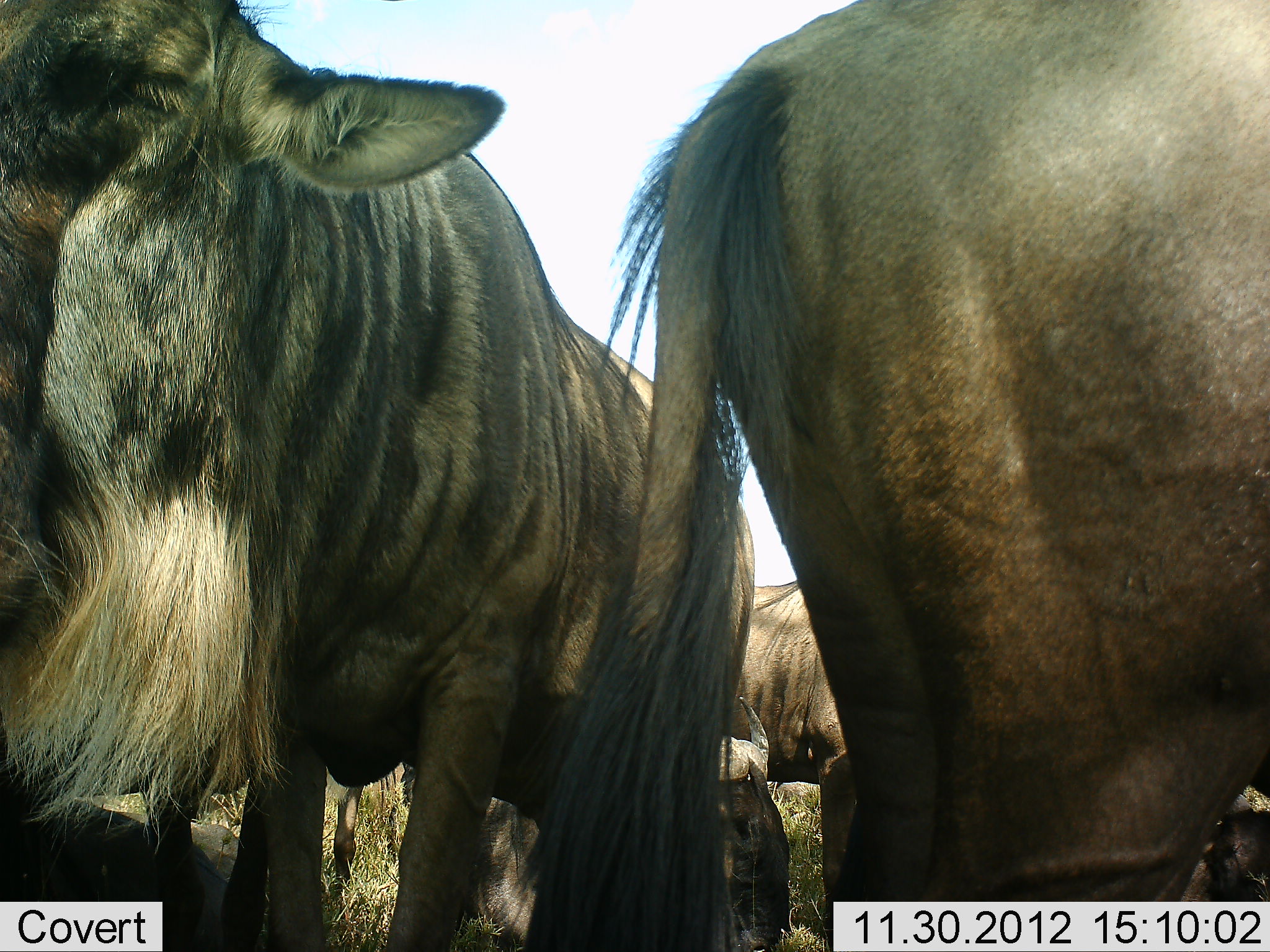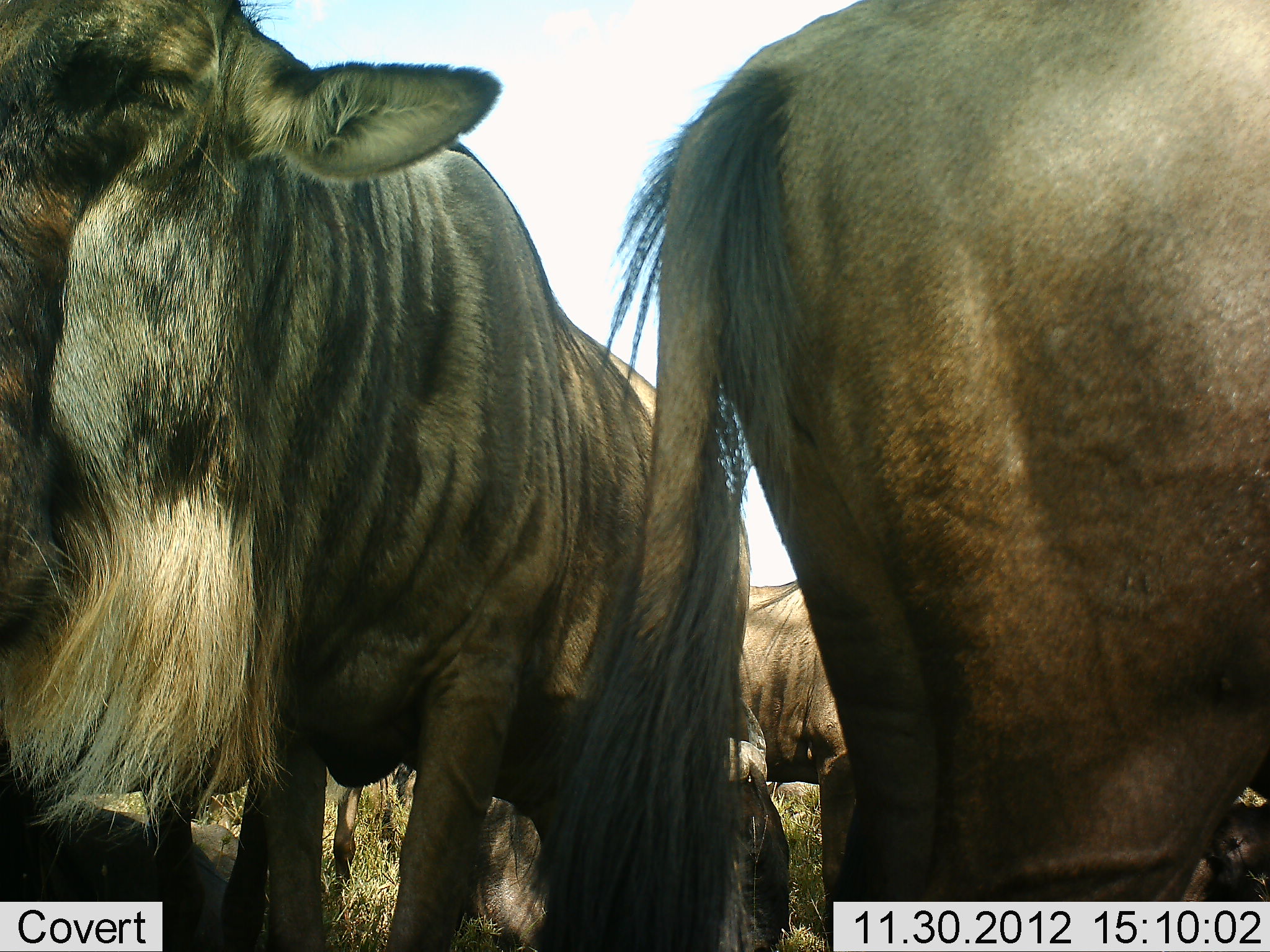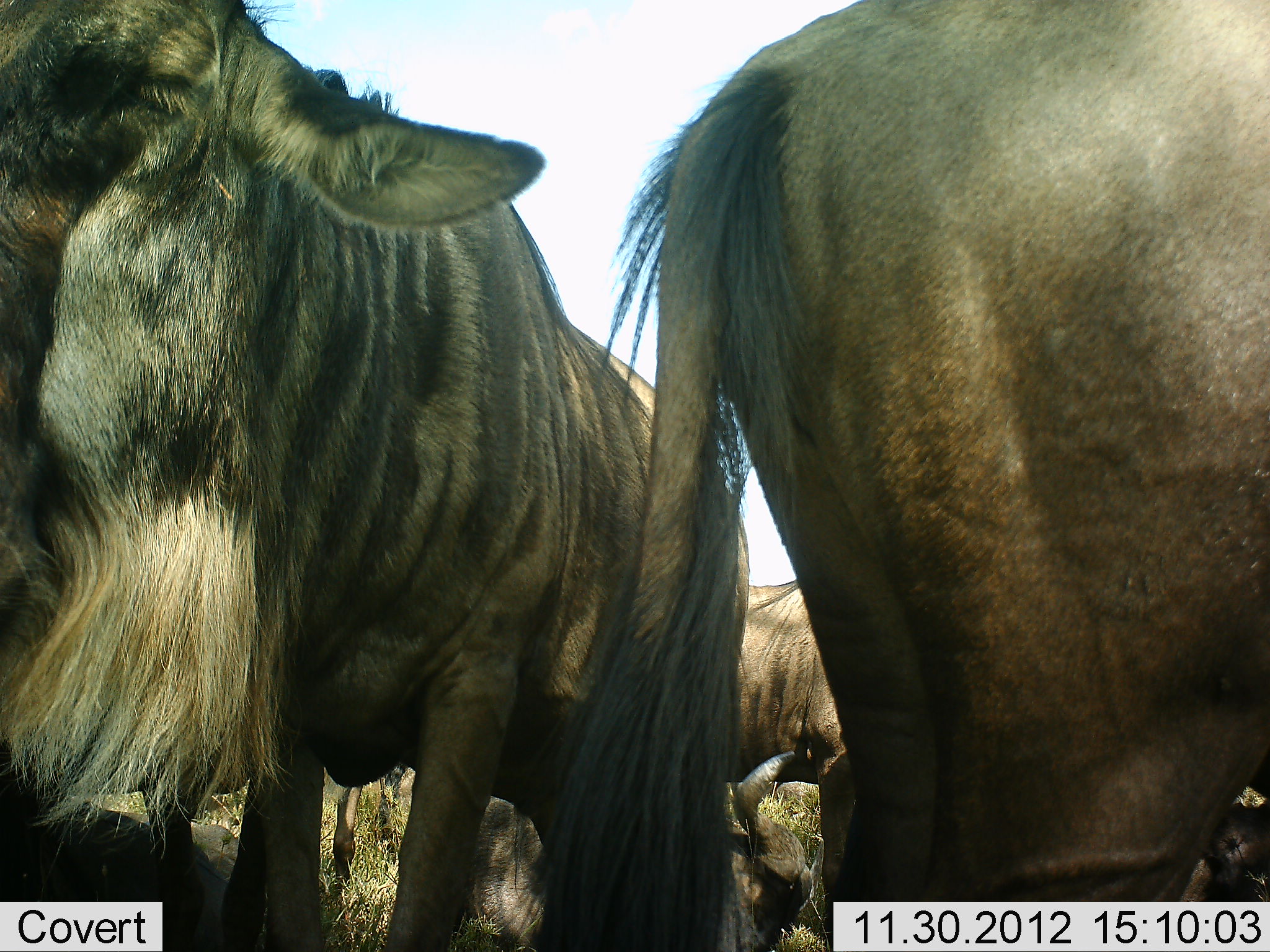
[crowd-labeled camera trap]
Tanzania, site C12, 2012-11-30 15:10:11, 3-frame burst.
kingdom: Animalia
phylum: Chordata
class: Mammalia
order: Artiodactyla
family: Bovidae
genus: Connochaetes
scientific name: Connochaetes taurinus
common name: blue wildebeest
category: wildebeest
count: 6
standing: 90%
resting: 50%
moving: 0%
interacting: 0%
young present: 0%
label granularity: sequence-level